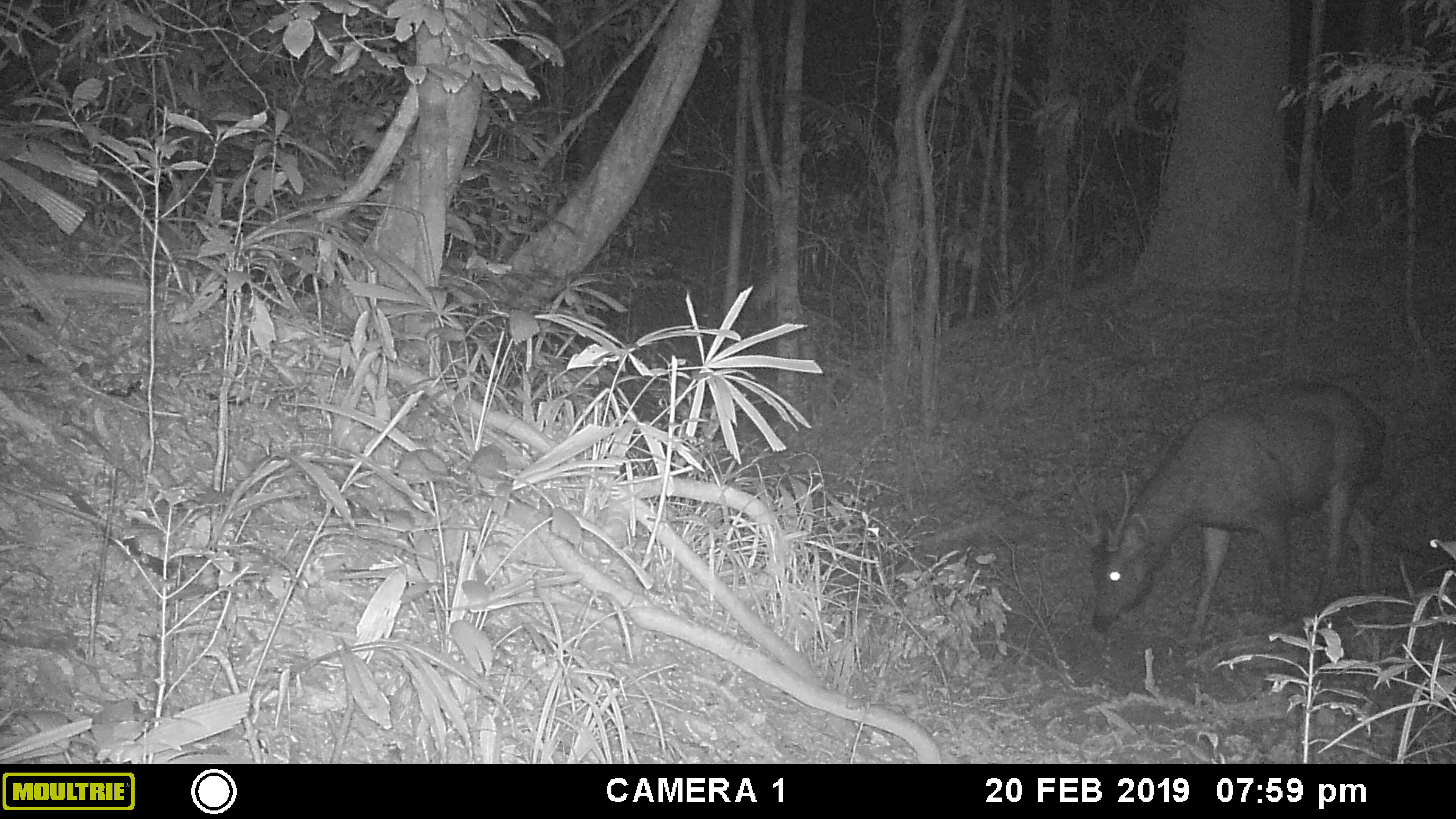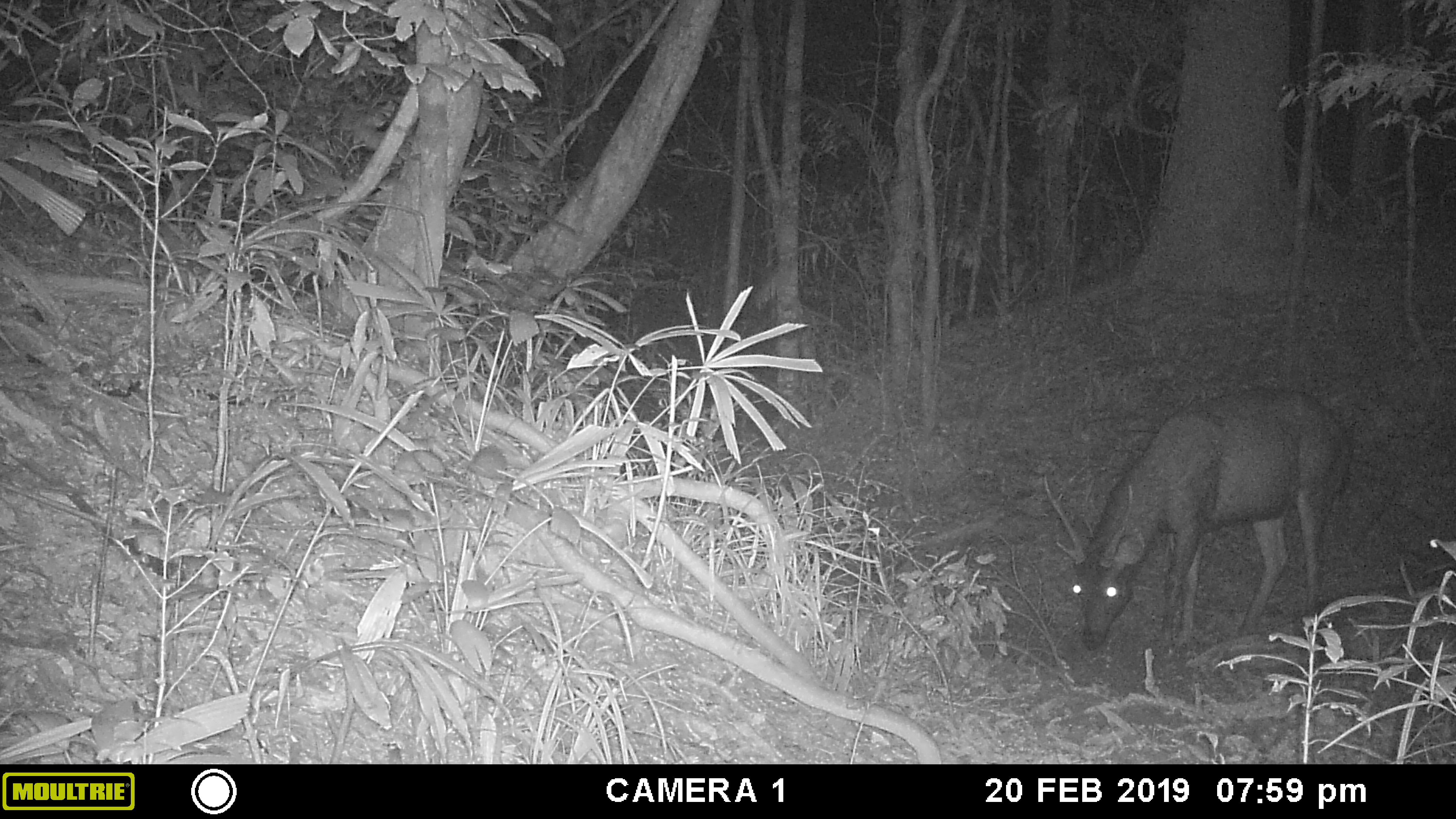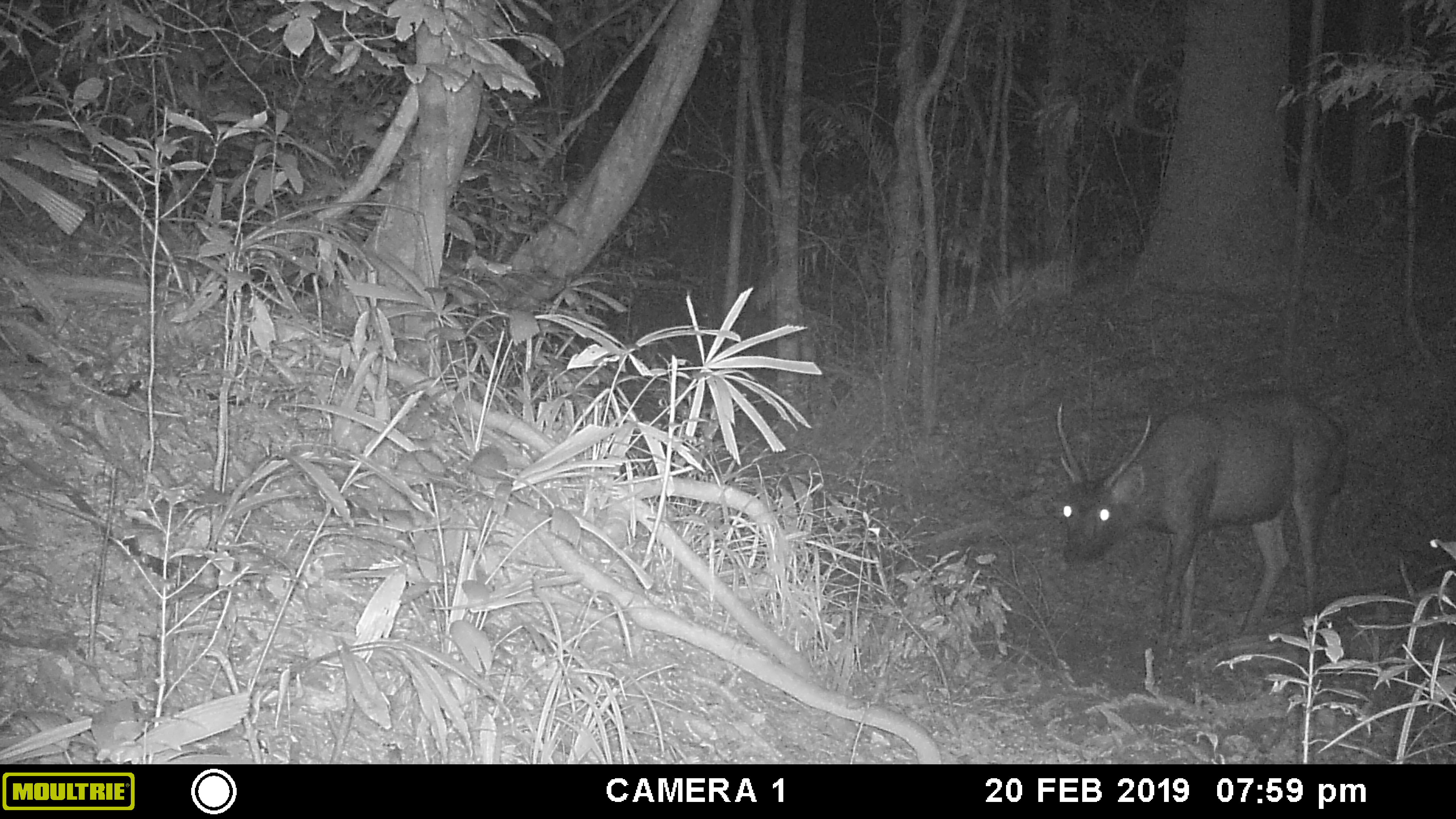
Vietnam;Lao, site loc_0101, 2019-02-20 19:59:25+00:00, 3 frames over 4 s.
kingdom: Animalia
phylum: Chordata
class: Mammalia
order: Artiodactyla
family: Cervidae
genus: Rusa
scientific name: Rusa unicolor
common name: sambar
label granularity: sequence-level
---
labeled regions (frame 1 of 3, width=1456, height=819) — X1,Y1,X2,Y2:
sambar: 1069,381,1377,640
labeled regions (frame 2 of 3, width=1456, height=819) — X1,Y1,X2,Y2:
sambar: 1041,389,1352,647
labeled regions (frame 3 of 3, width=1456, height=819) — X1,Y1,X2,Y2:
sambar: 1054,386,1349,648